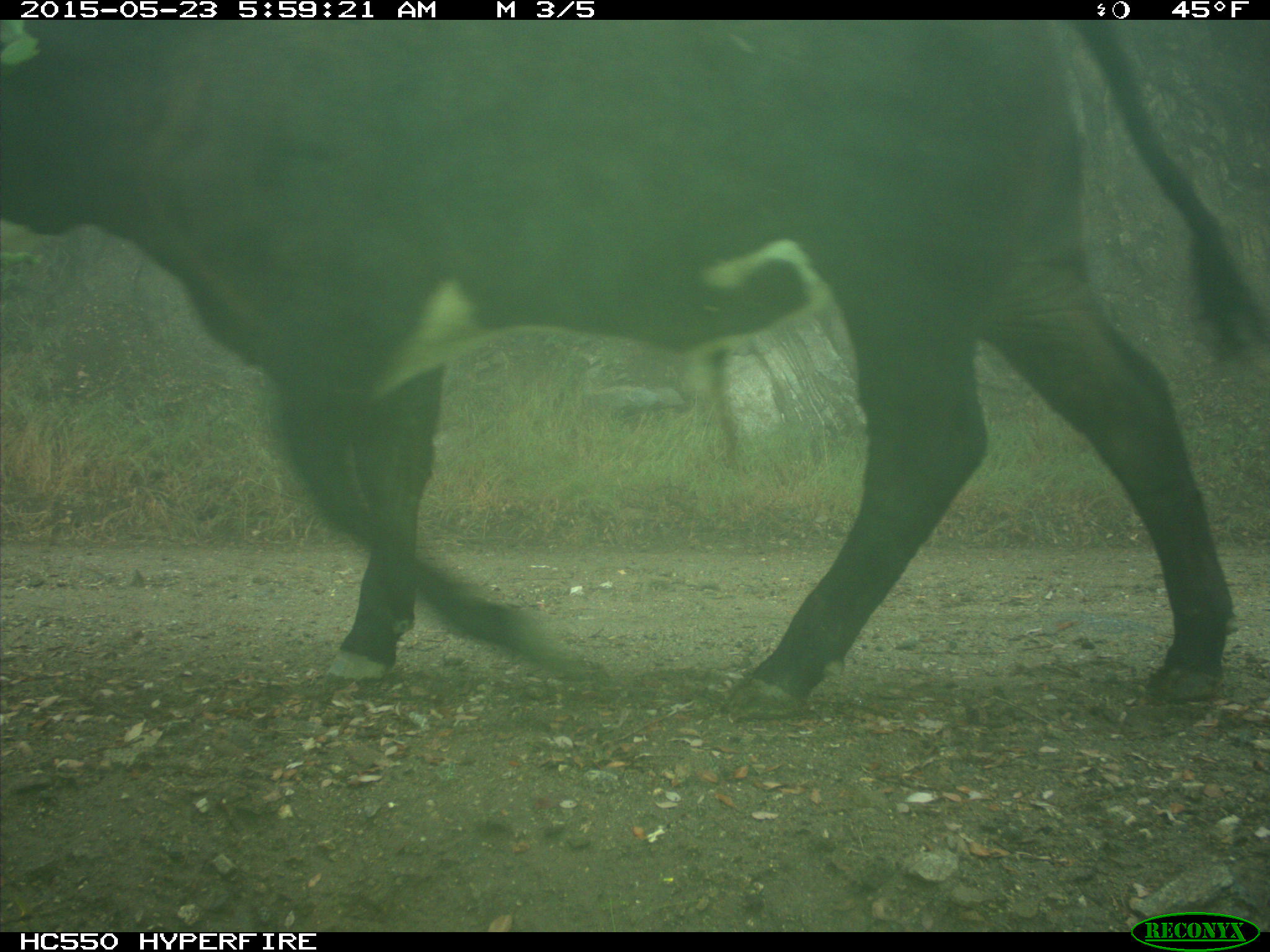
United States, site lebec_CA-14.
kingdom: Animalia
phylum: Chordata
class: Mammalia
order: Artiodactyla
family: Bovidae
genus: Bos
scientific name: Bos taurus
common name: domestic cow